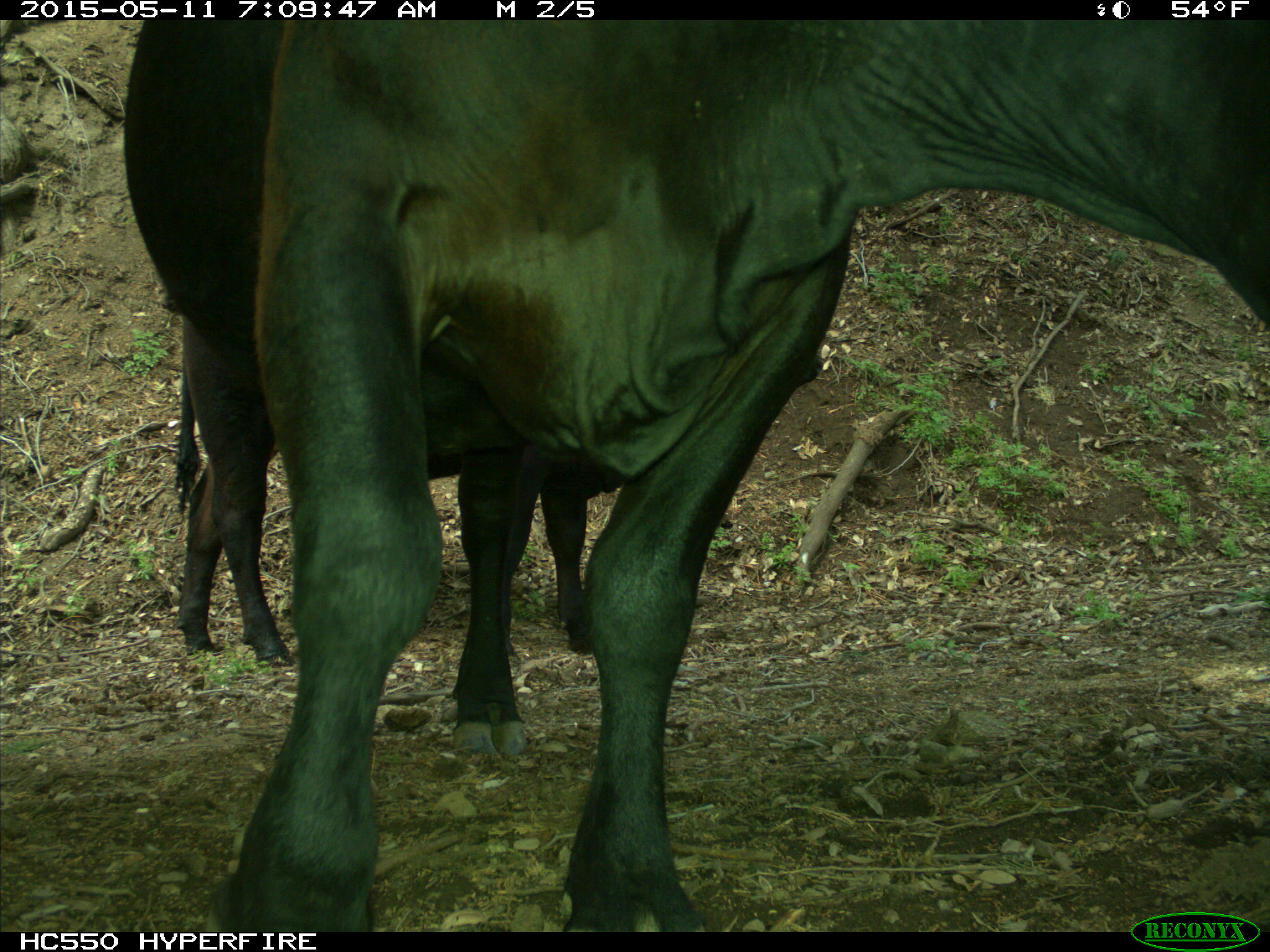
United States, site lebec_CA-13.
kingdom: Animalia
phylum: Chordata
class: Mammalia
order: Artiodactyla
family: Bovidae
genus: Bos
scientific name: Bos taurus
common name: domestic cow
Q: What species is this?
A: Bos taurus (domestic cow).